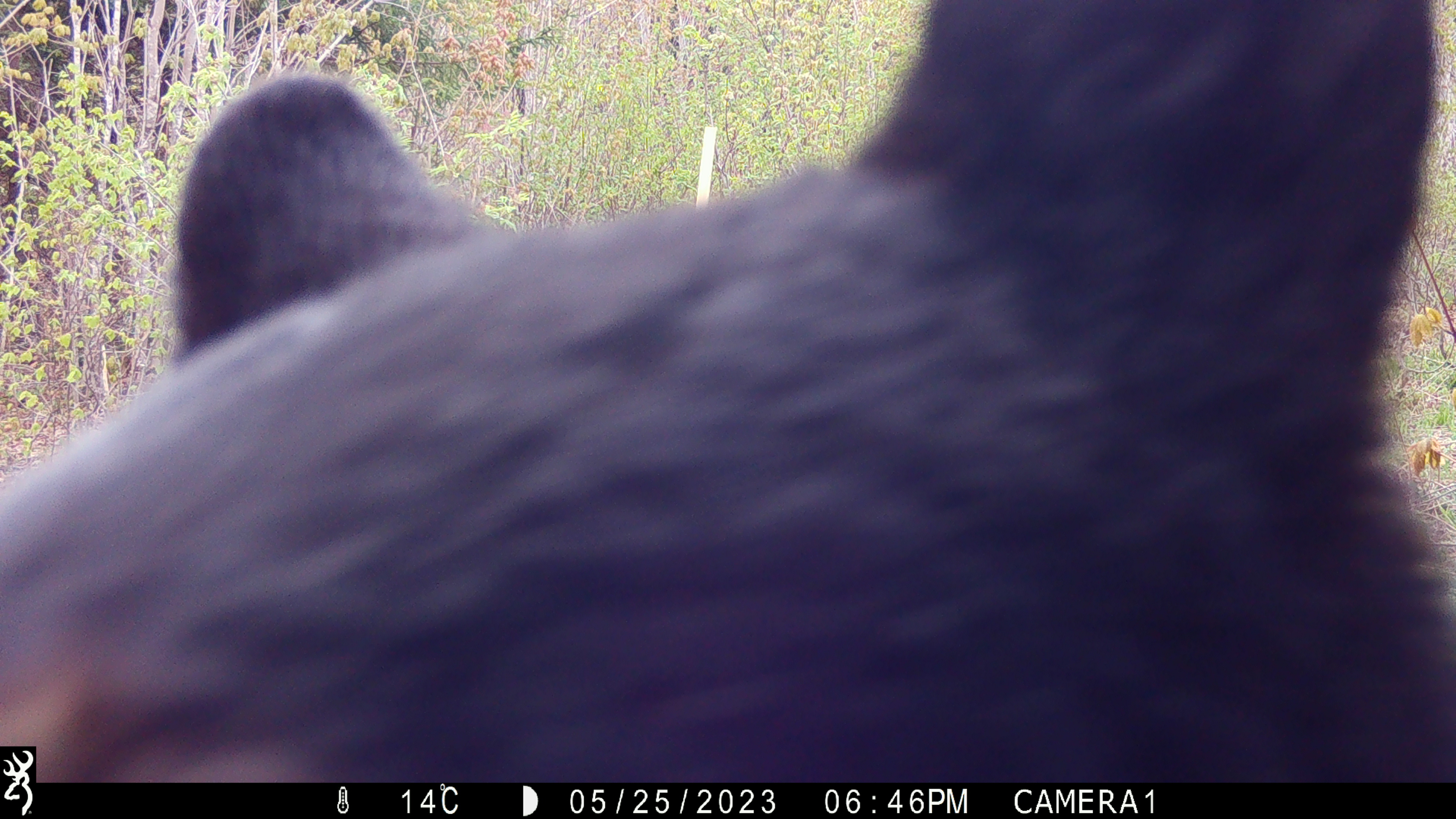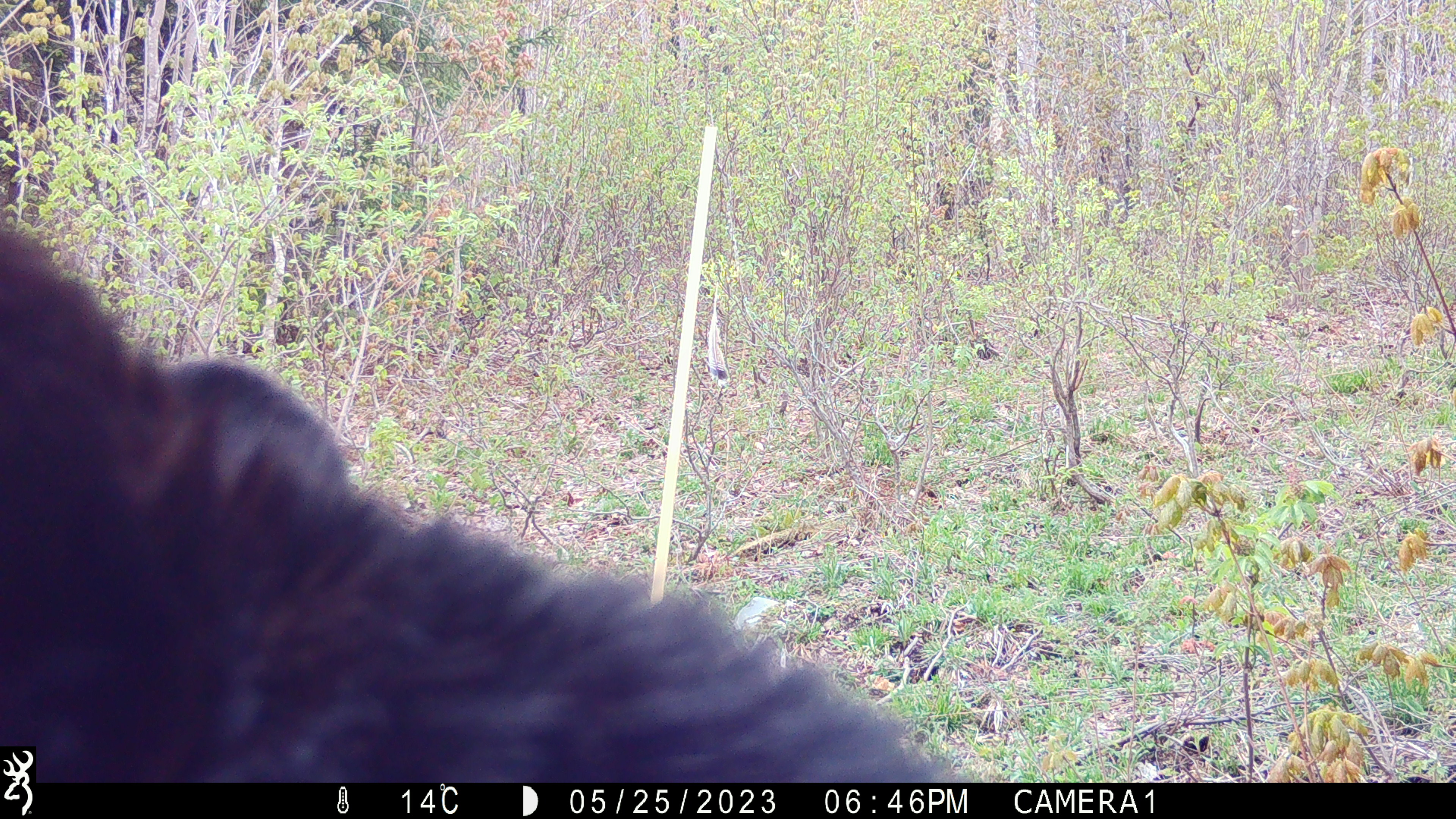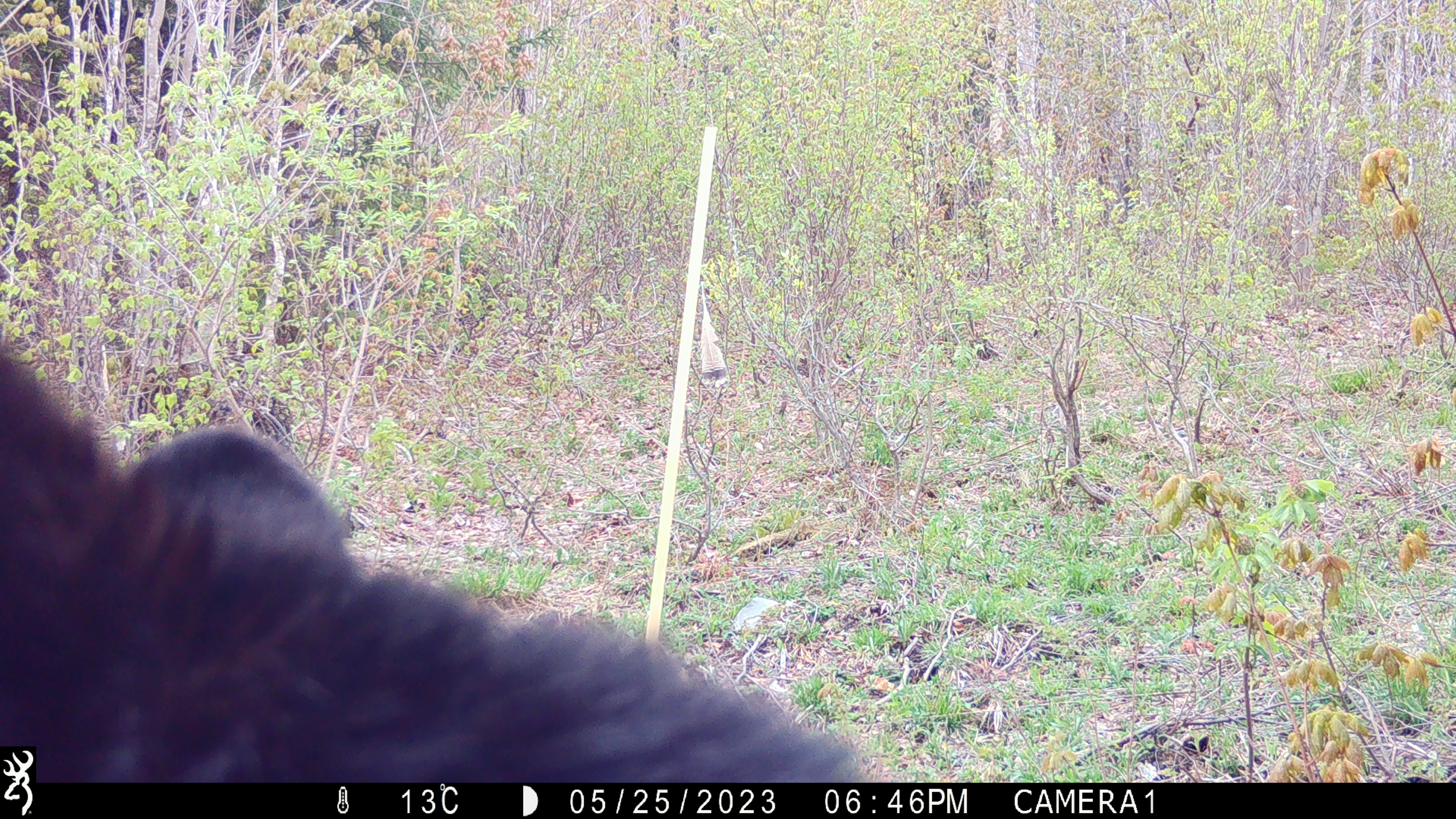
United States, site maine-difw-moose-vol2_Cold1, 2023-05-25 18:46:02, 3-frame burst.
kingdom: Animalia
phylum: Chordata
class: Mammalia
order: Carnivora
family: Ursidae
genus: Ursus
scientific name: Ursus americanus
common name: black bear